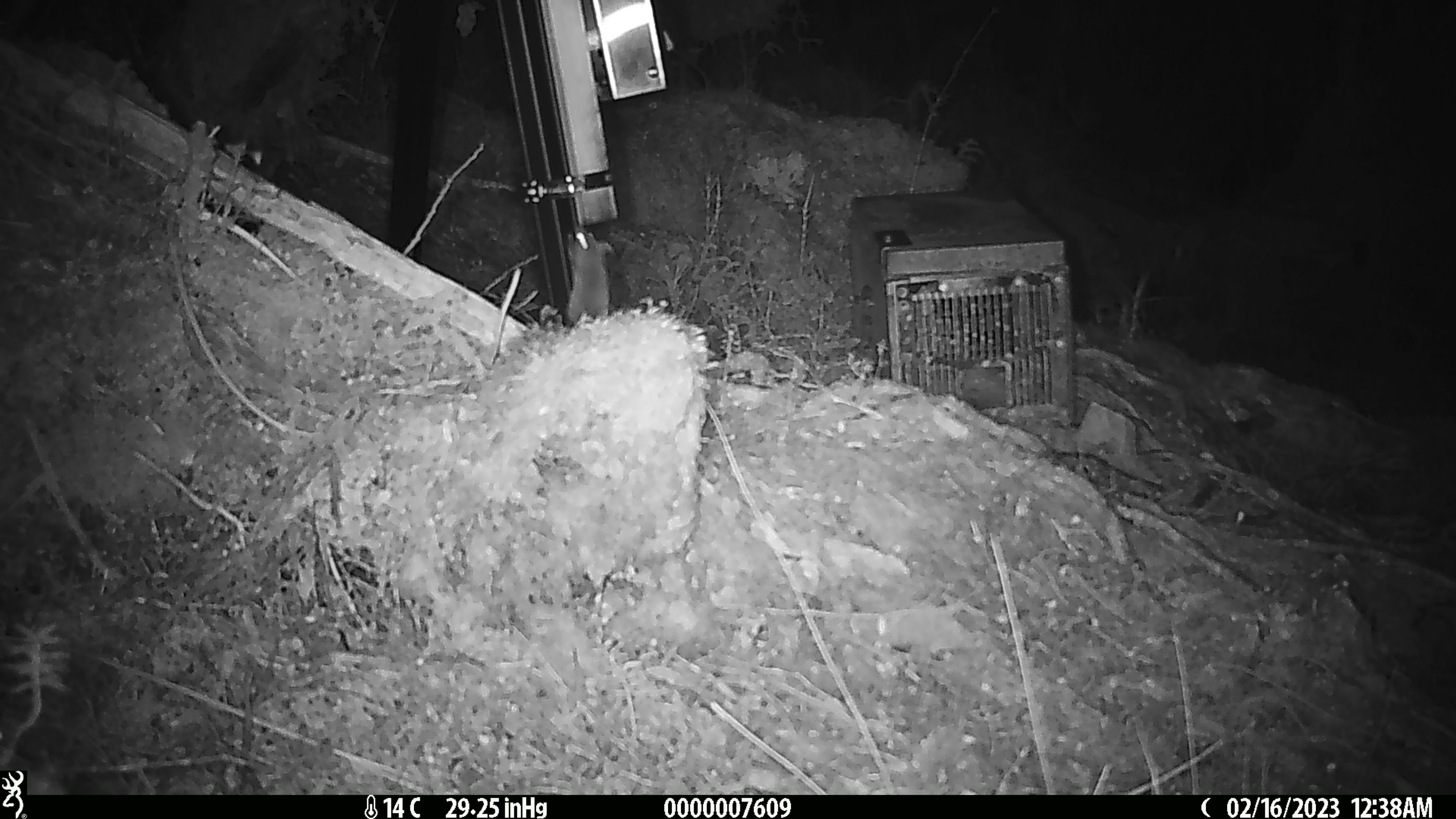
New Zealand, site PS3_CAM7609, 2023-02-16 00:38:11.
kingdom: Animalia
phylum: Chordata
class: Mammalia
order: Rodentia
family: Muridae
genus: Mus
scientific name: Mus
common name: mouse